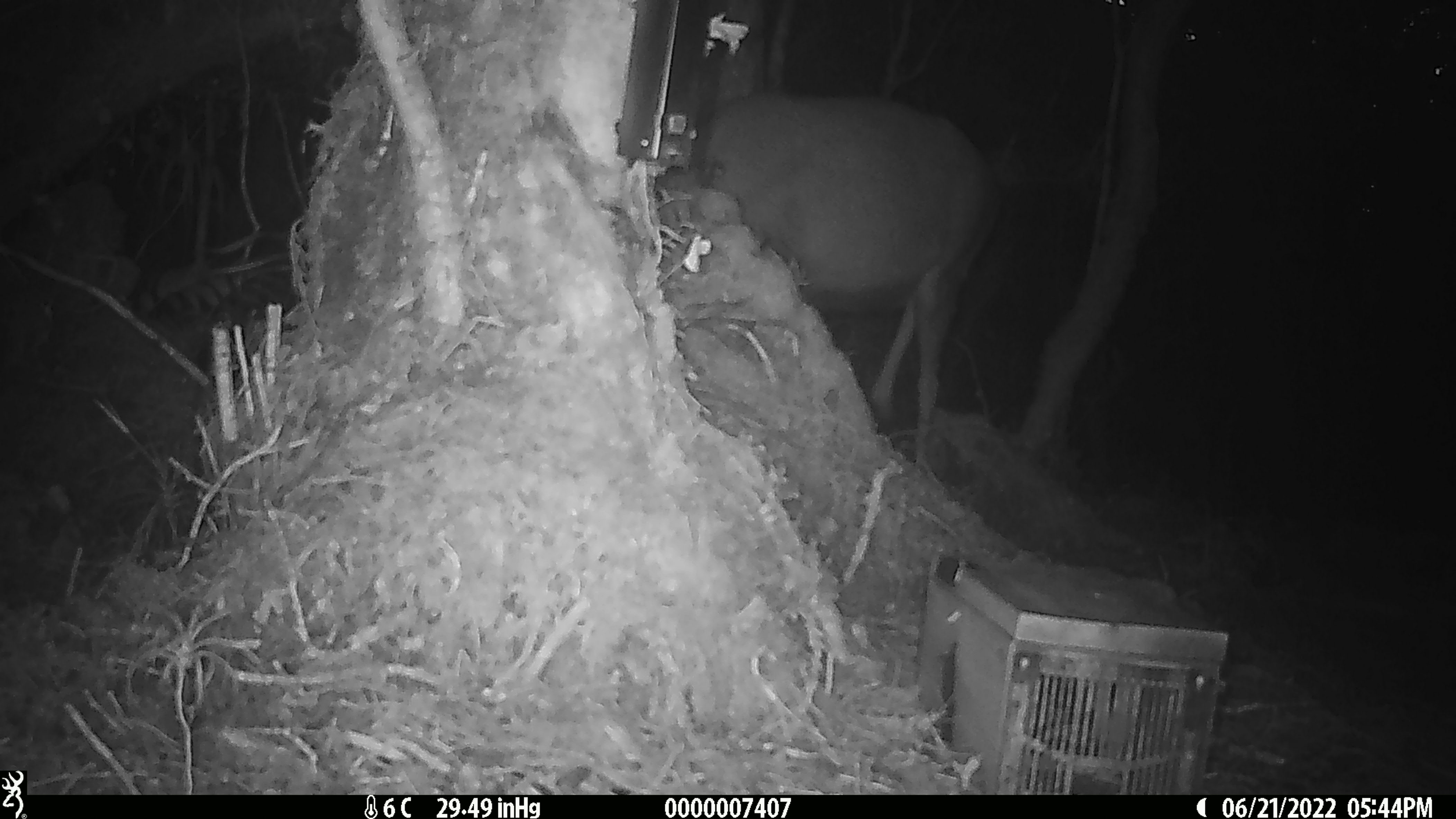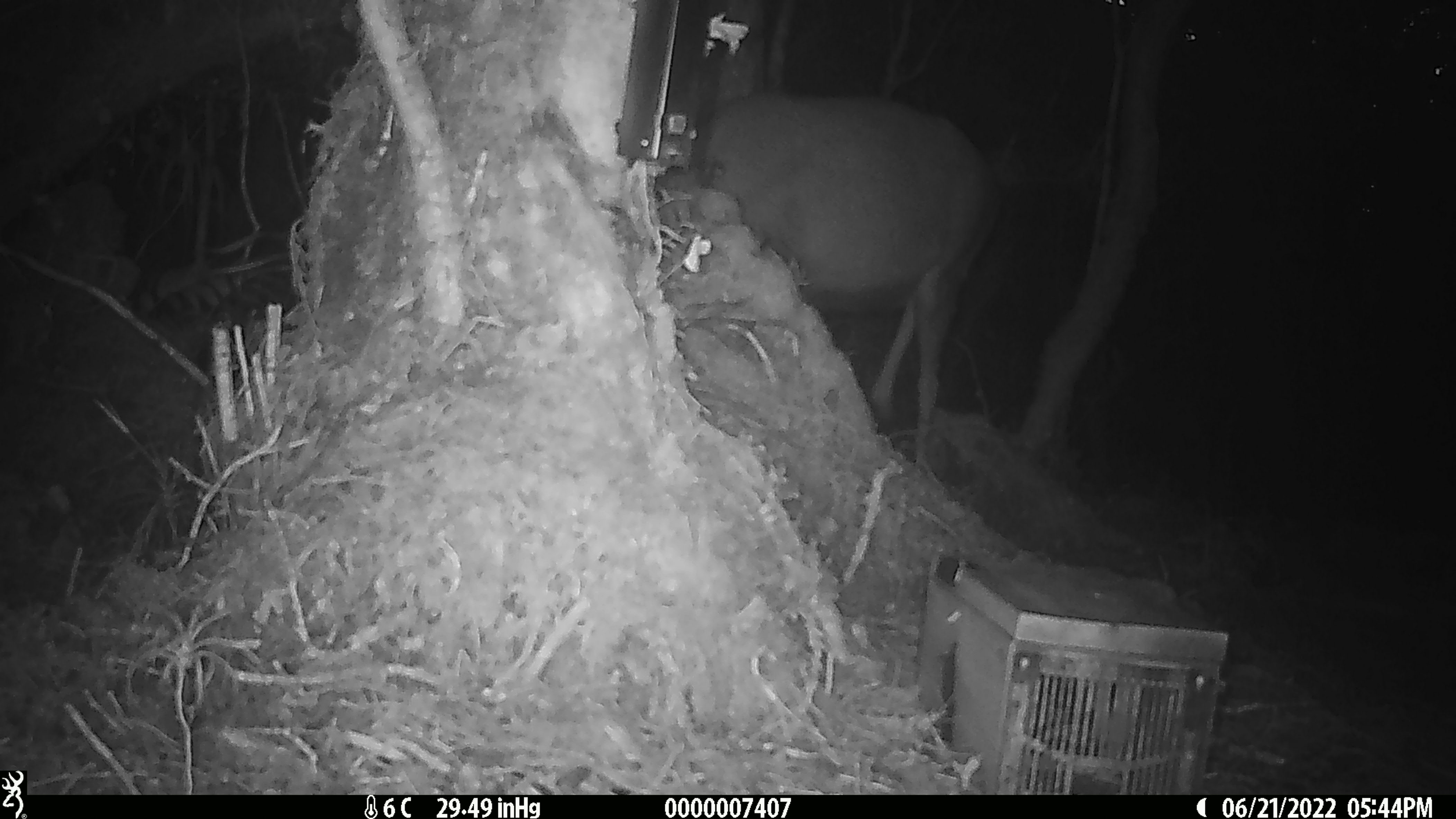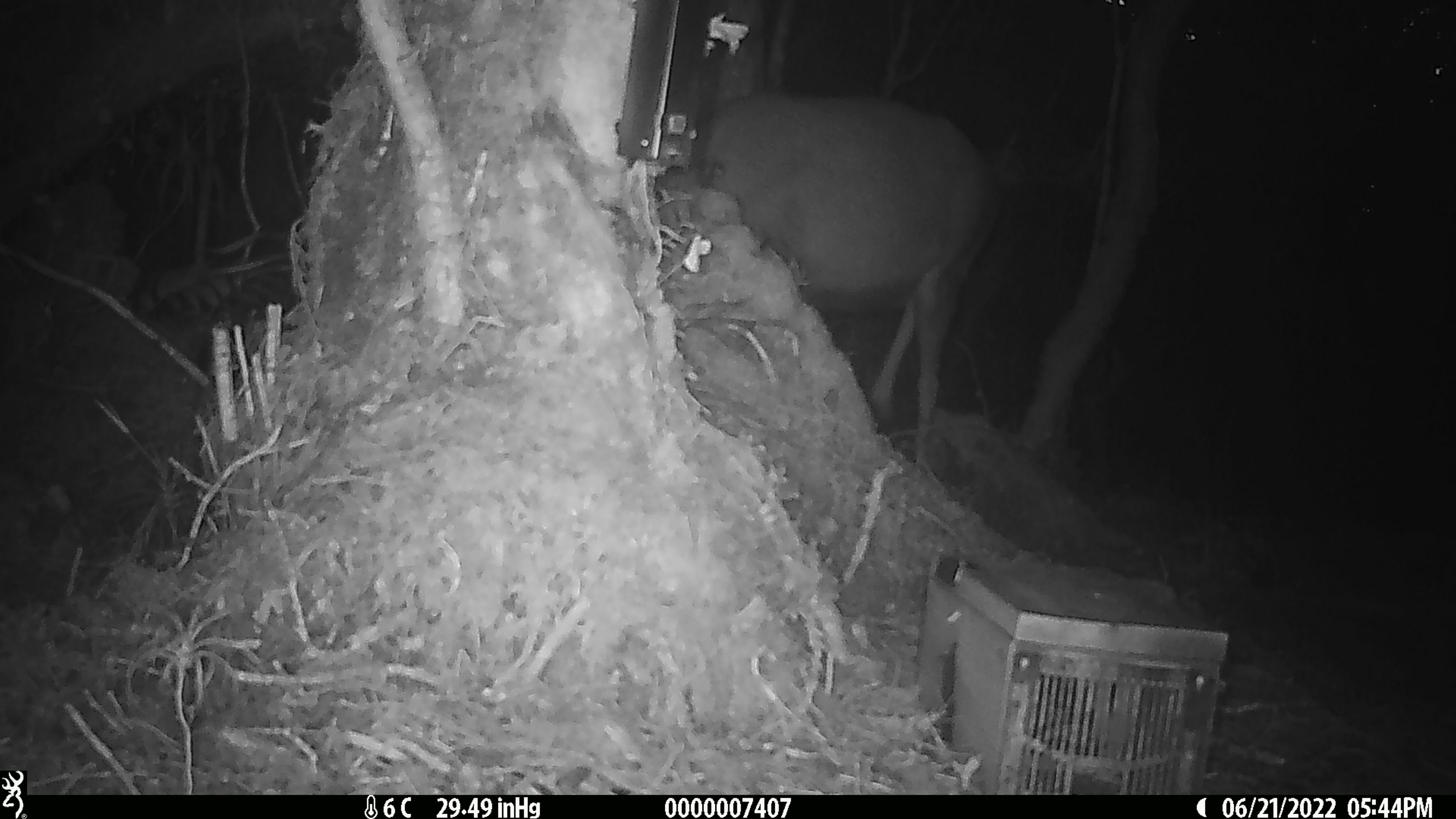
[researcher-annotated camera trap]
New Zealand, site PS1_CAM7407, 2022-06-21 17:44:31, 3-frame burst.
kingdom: Animalia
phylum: Chordata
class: Mammalia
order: Artiodactyla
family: Cervidae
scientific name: Cervidae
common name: deer